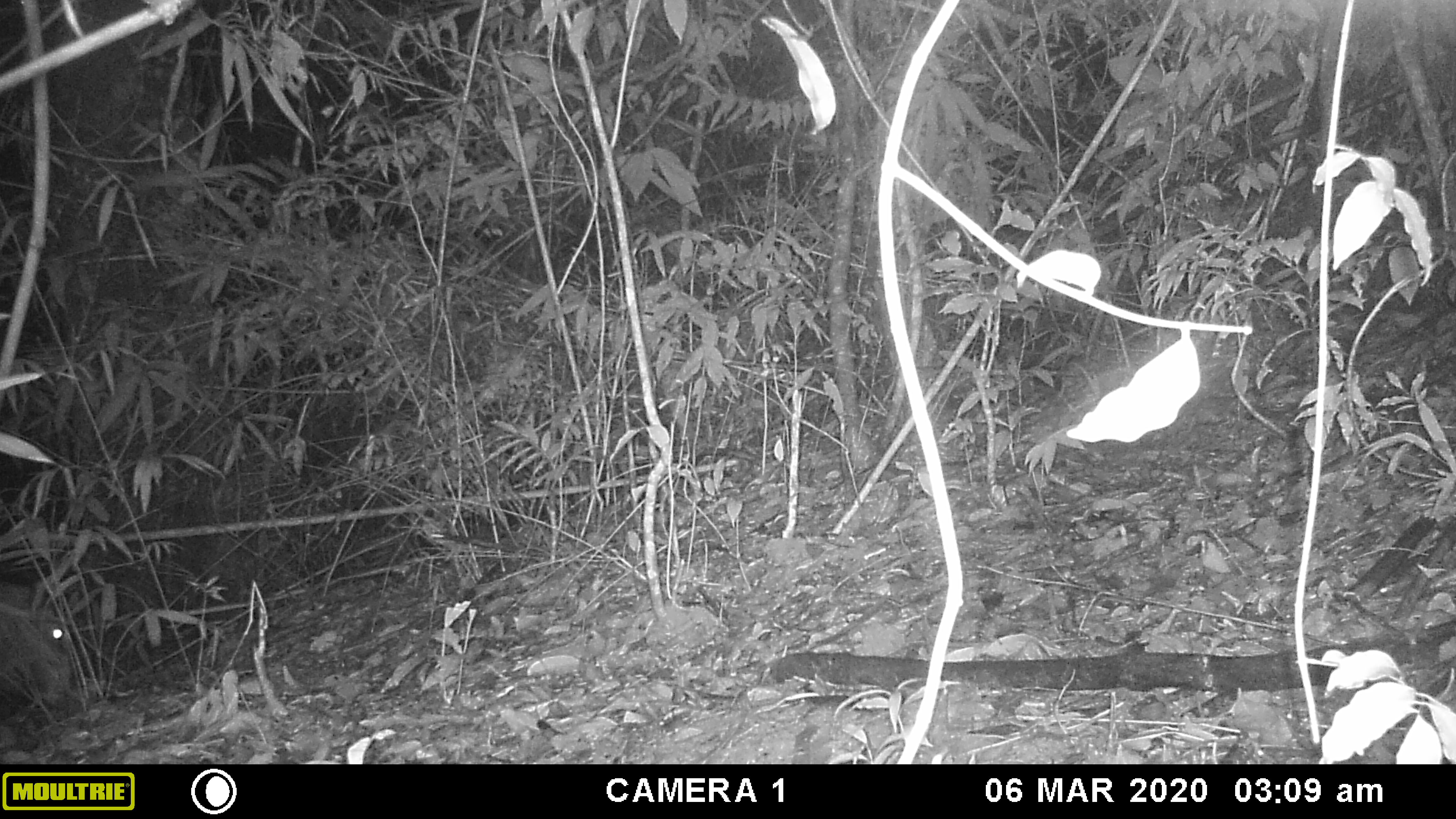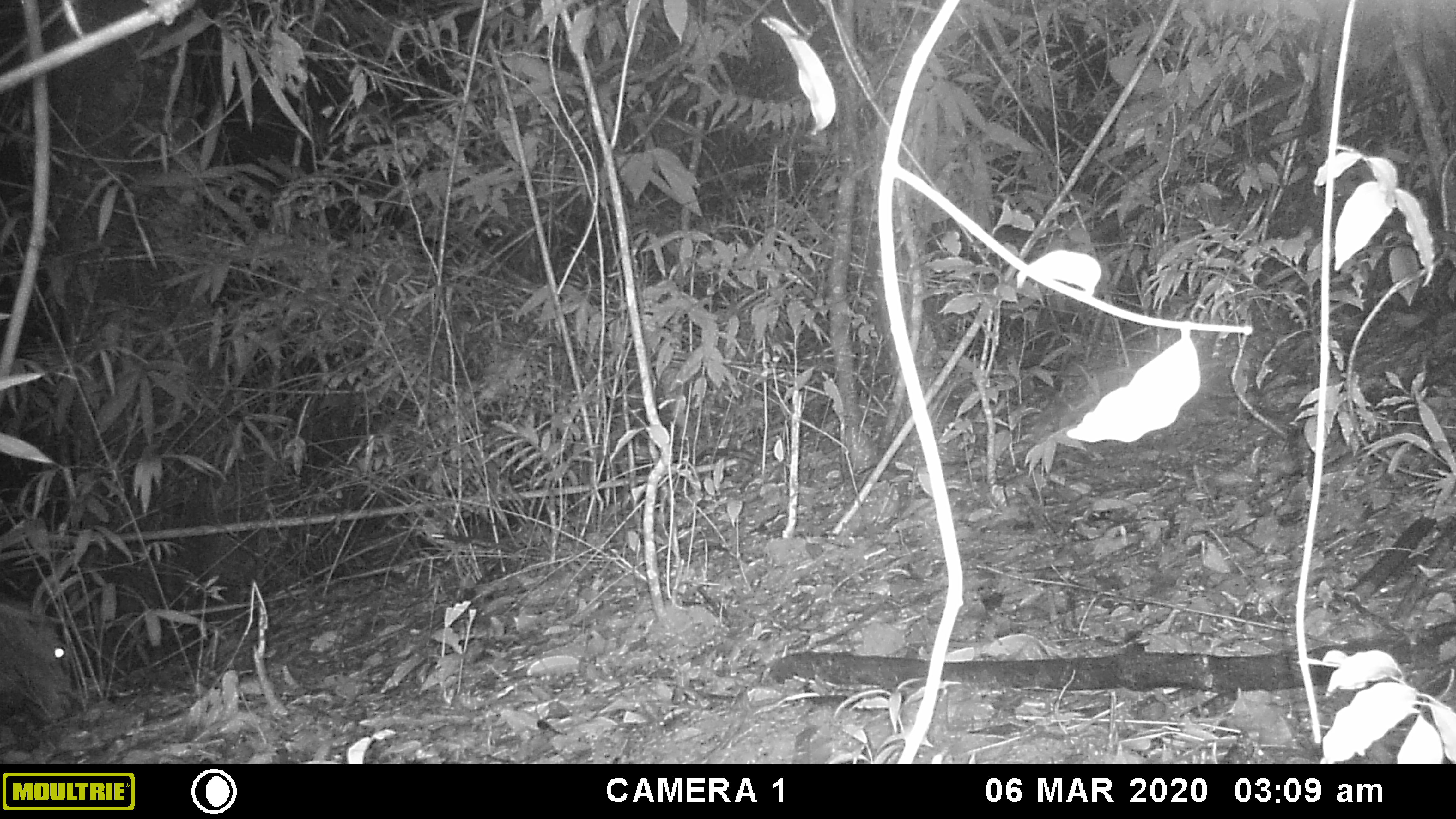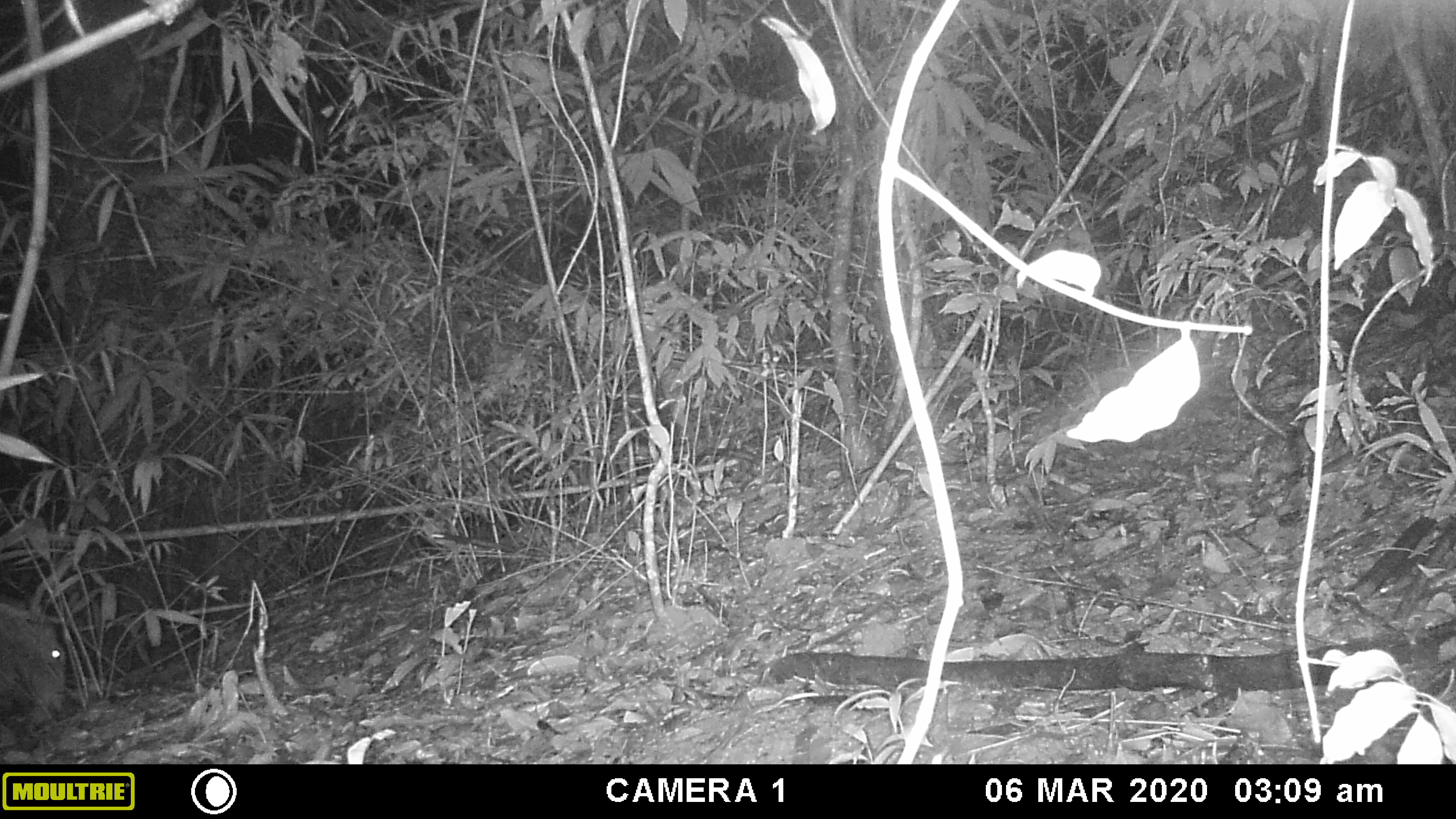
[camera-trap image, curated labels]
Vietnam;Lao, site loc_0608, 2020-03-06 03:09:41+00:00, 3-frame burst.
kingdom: Animalia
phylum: Chordata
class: Mammalia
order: Artiodactyla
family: Suidae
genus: Sus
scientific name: Sus scrofa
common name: eurasian wild pig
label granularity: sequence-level